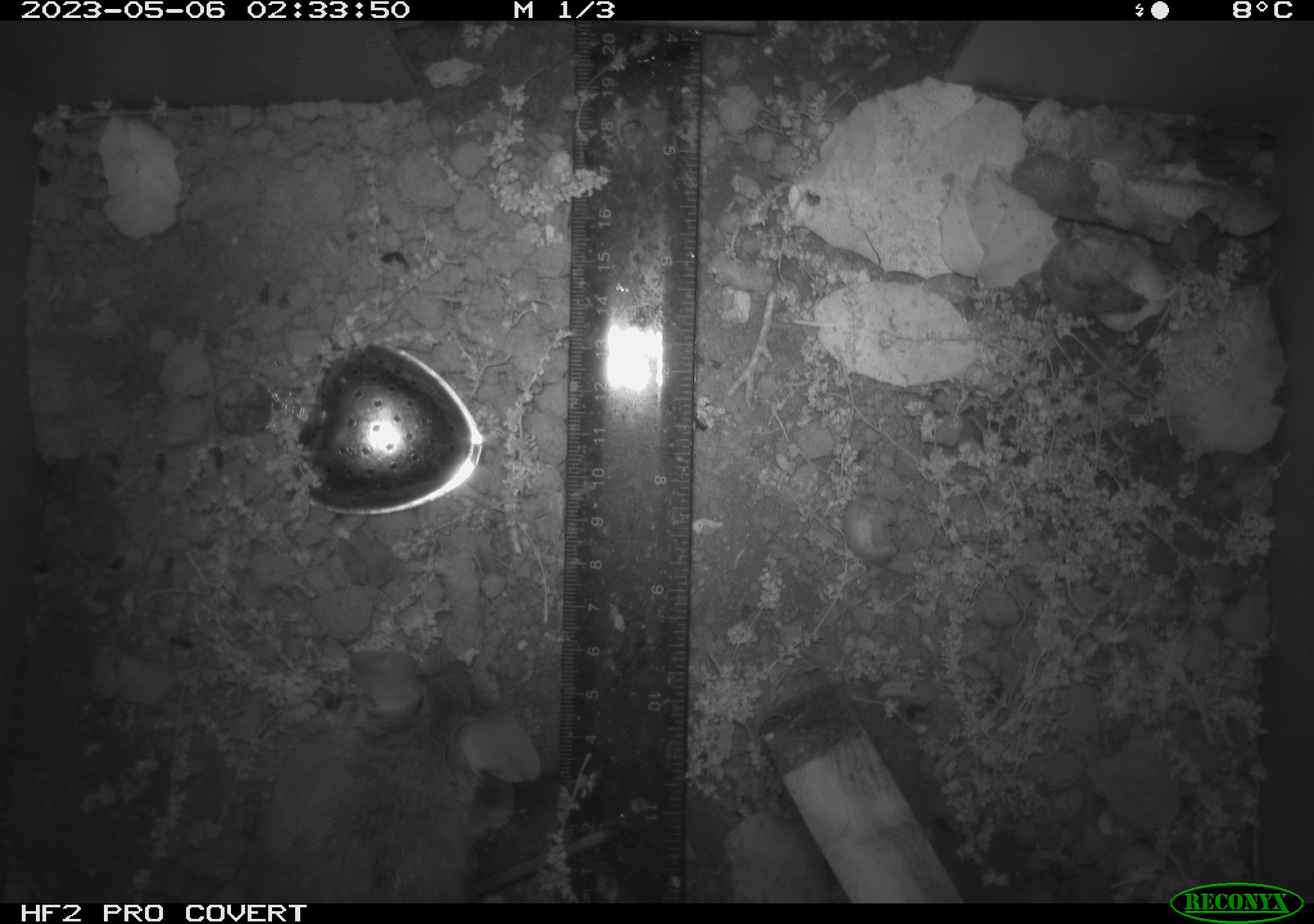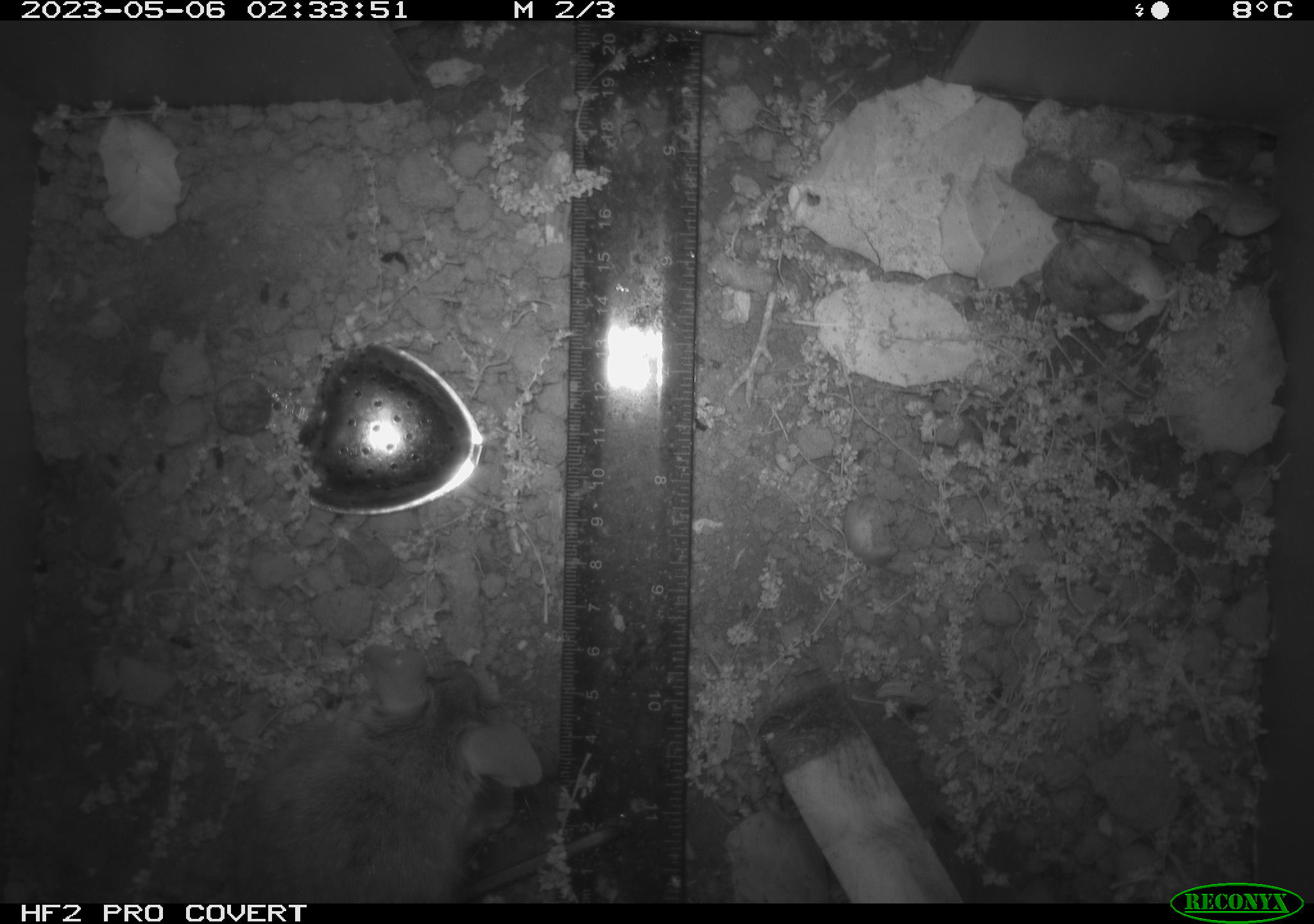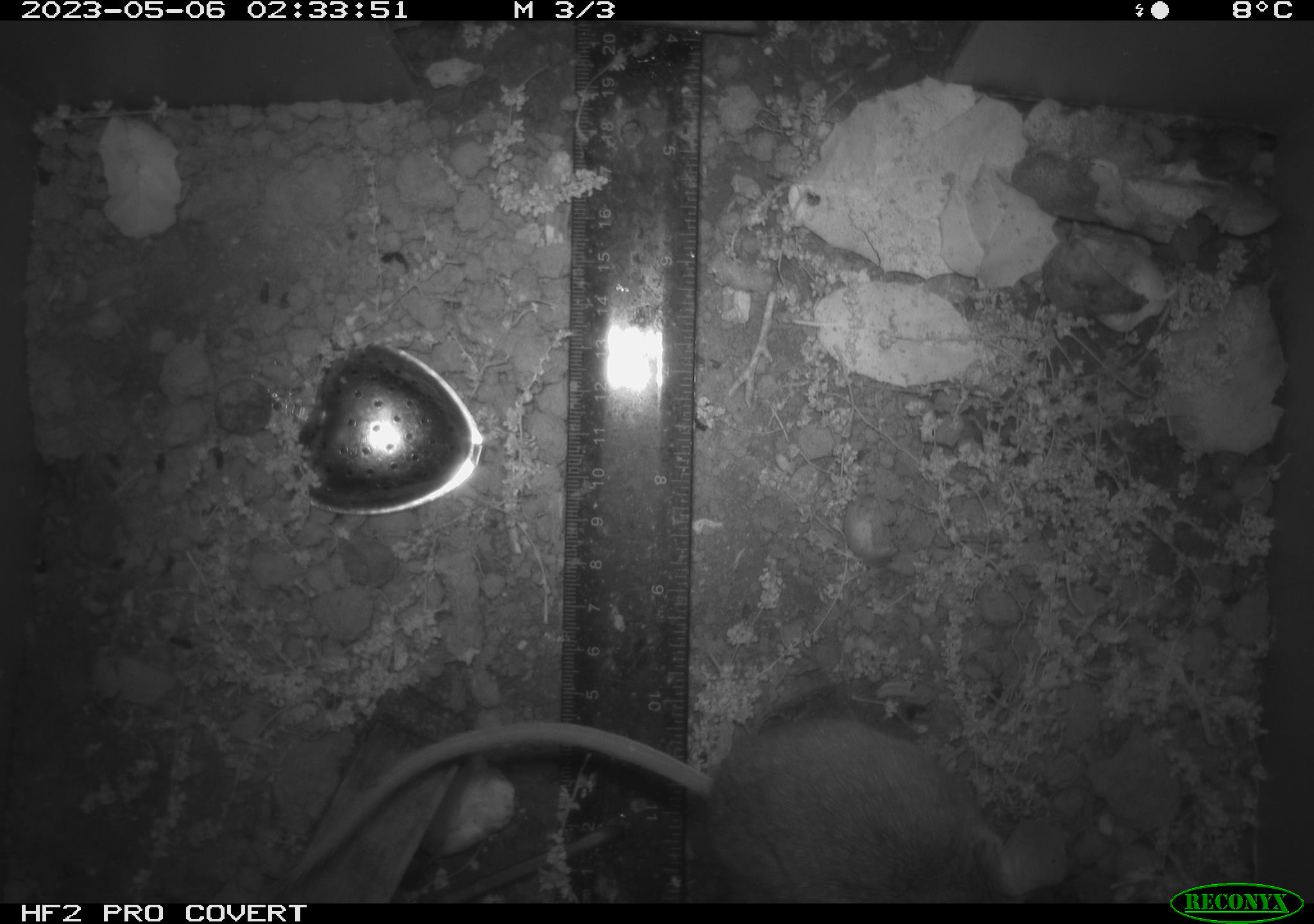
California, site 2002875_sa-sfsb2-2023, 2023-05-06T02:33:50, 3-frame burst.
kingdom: Animalia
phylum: Chordata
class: Mammalia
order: Rodentia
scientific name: Rodentia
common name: mouse species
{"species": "mouse species (Rodentia)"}